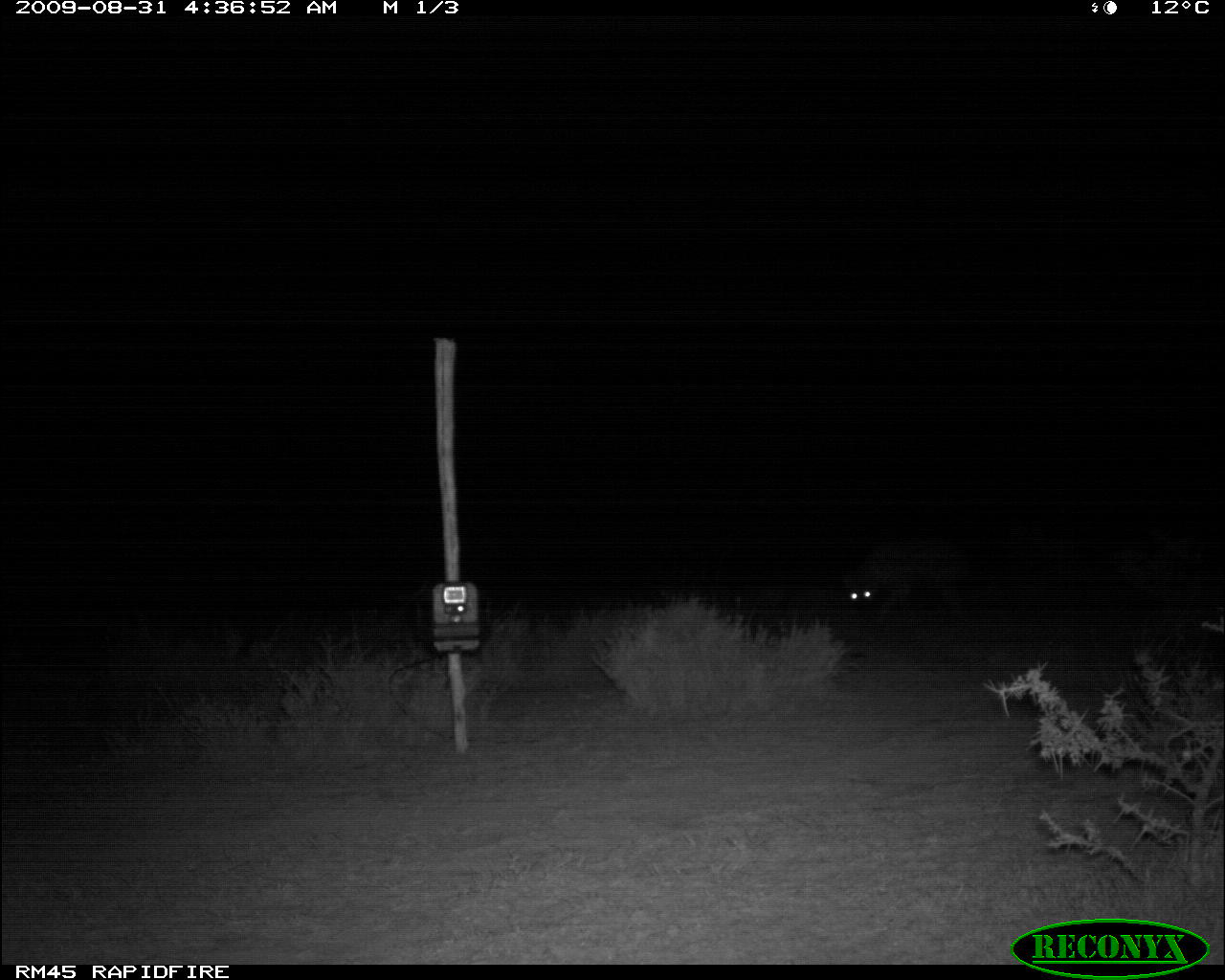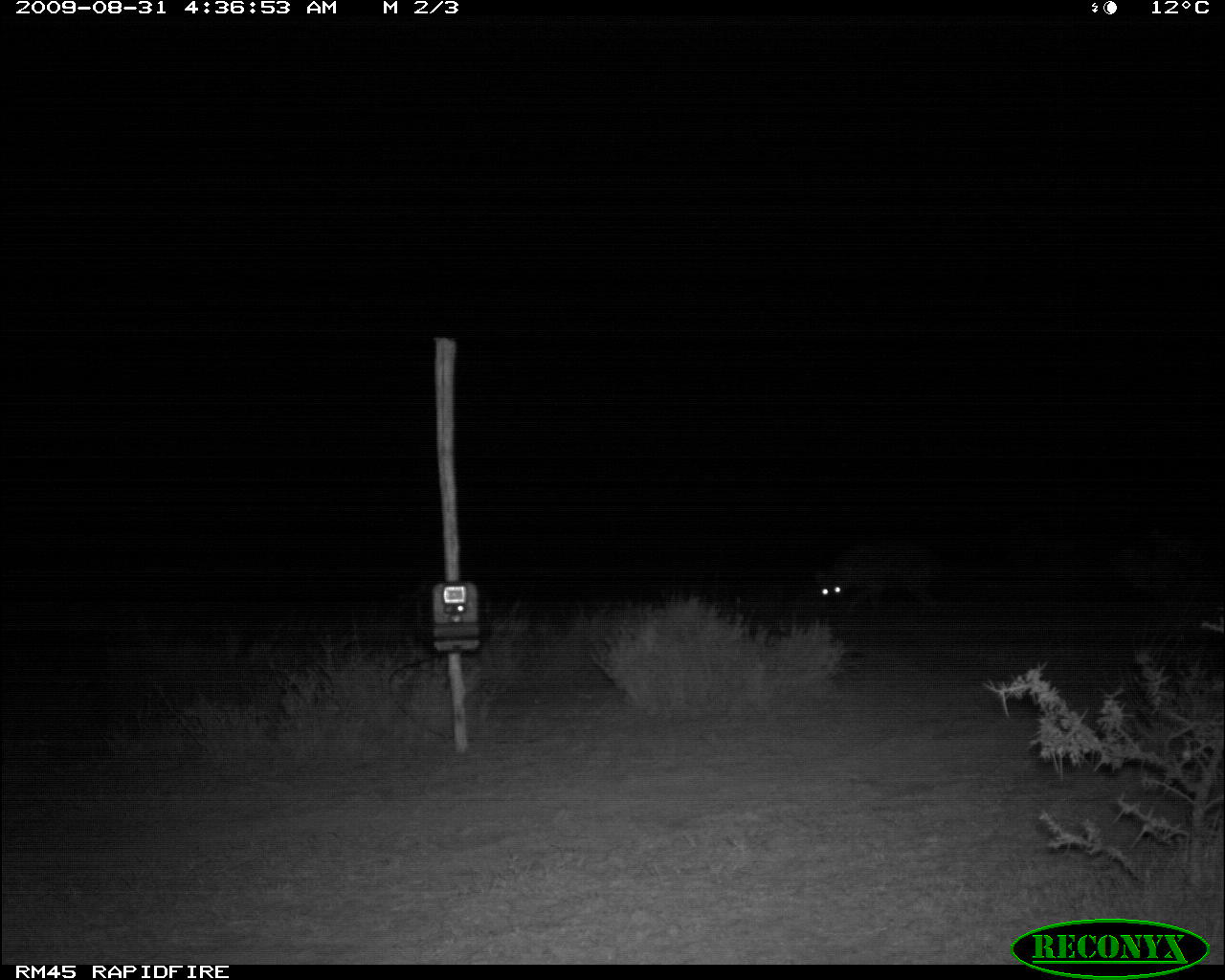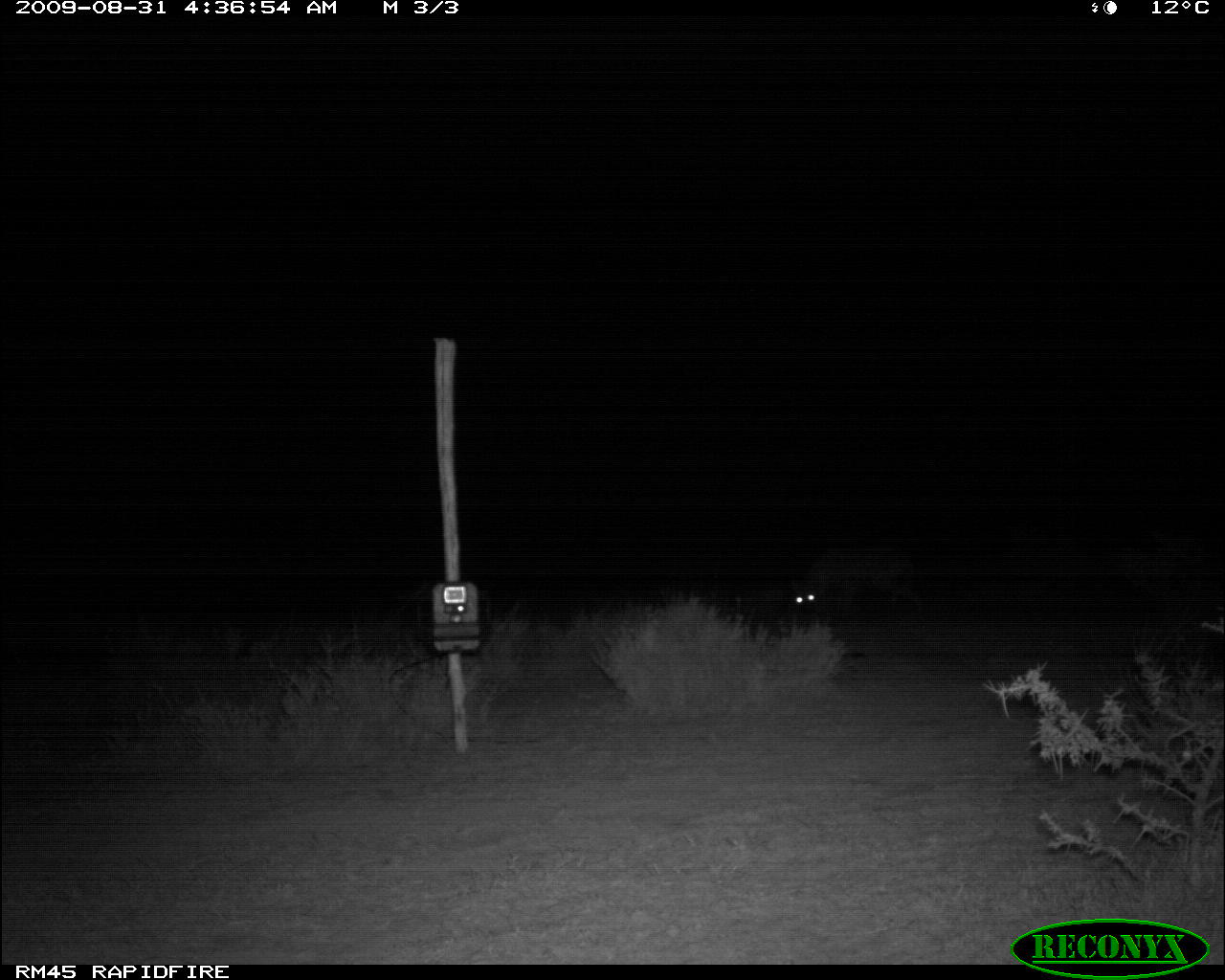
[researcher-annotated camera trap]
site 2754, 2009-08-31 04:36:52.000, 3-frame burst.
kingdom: Animalia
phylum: Chordata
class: Mammalia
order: Carnivora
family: Hyaenidae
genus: Crocuta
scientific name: Crocuta crocuta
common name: spotted hyena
Crocuta crocuta (spotted hyena), count 1.